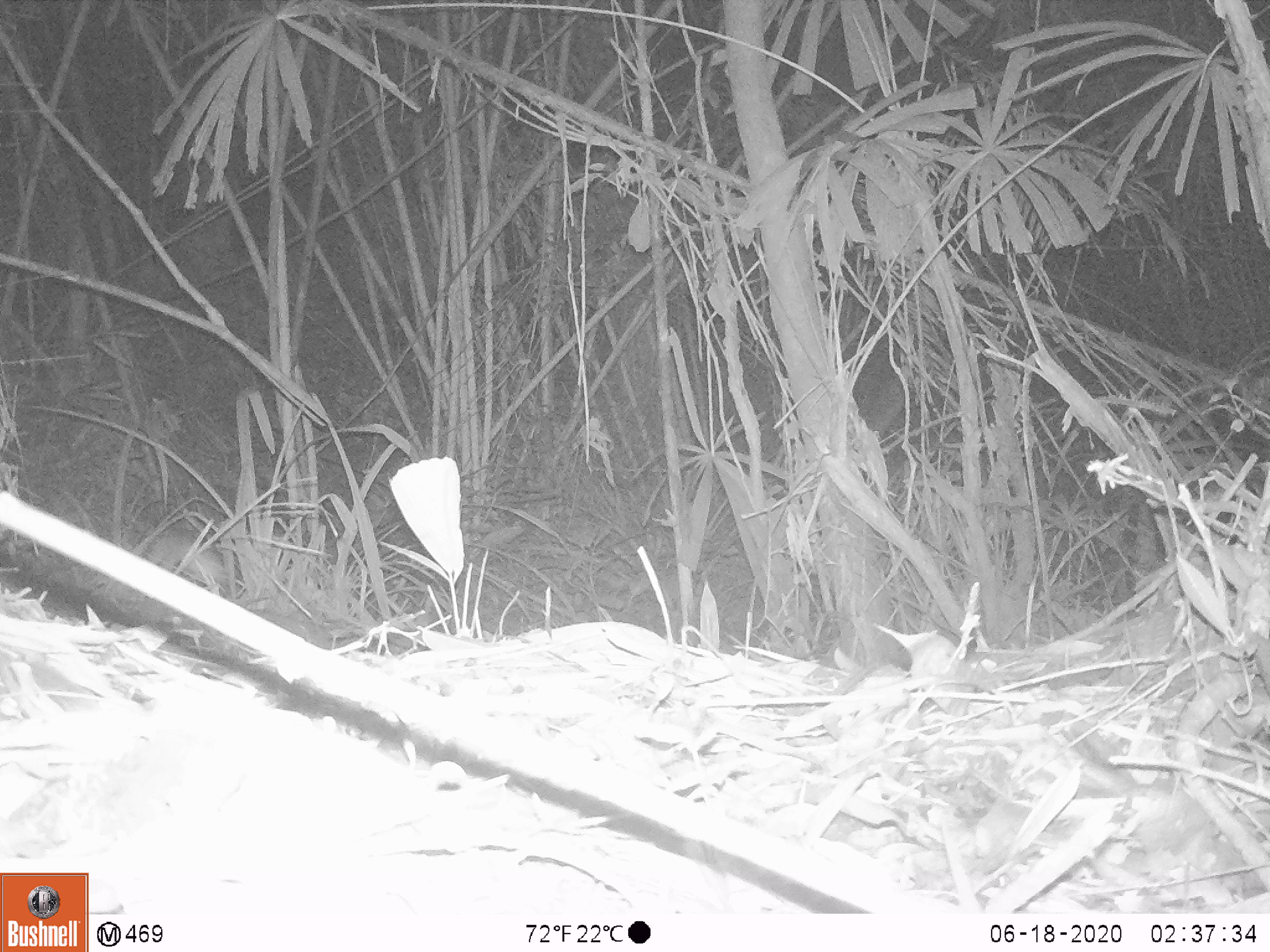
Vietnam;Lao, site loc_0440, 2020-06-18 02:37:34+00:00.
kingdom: Animalia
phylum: Chordata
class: Mammalia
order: Rodentia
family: Muridae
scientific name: Muridae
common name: old-world mice and rats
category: unidentified murid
Unidentified murid (old-world mice and rats) (Muridae). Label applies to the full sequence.